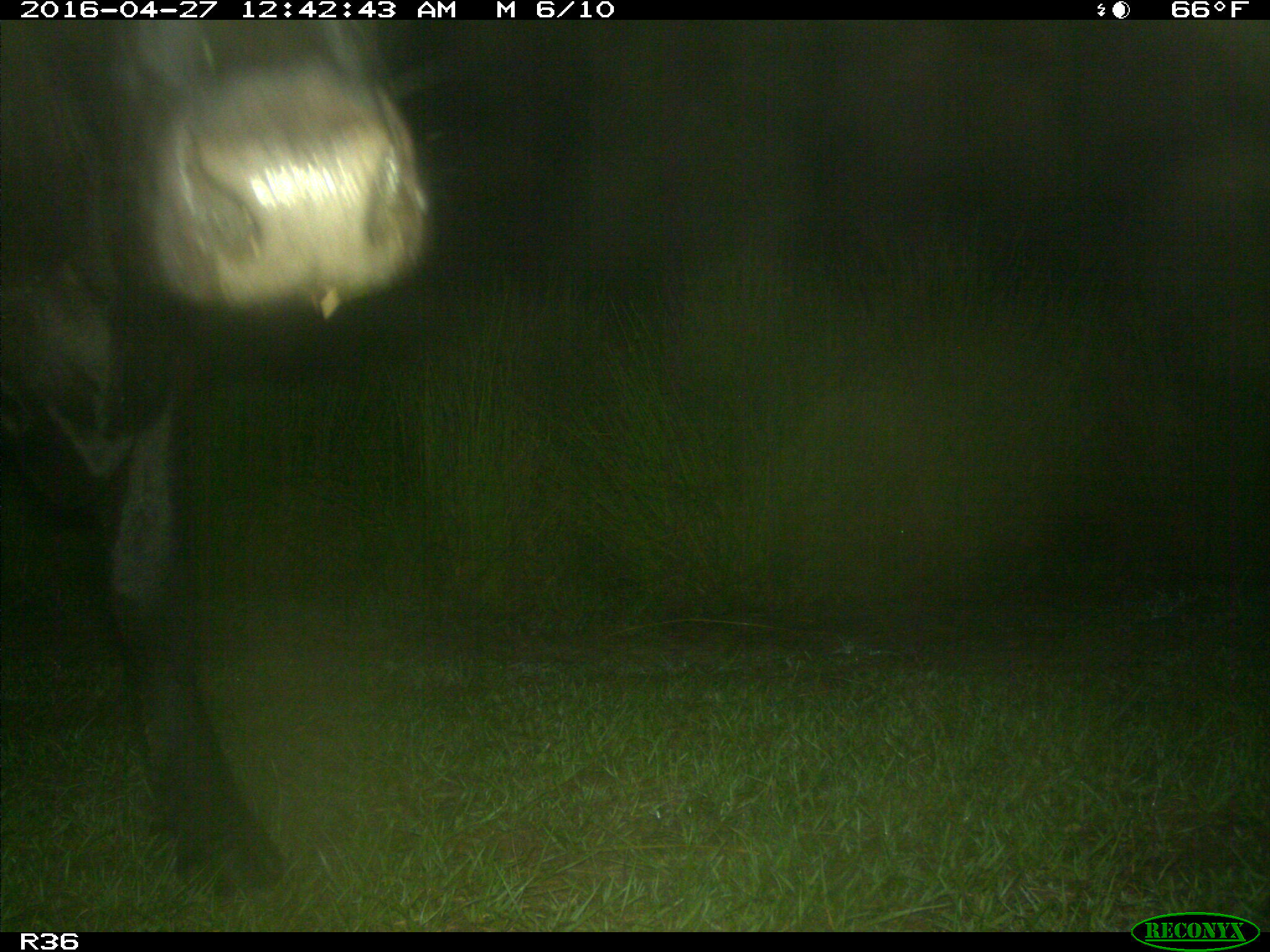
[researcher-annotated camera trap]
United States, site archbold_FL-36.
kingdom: Animalia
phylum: Chordata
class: Mammalia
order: Artiodactyla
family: Bovidae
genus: Bos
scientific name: Bos taurus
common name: domestic cow